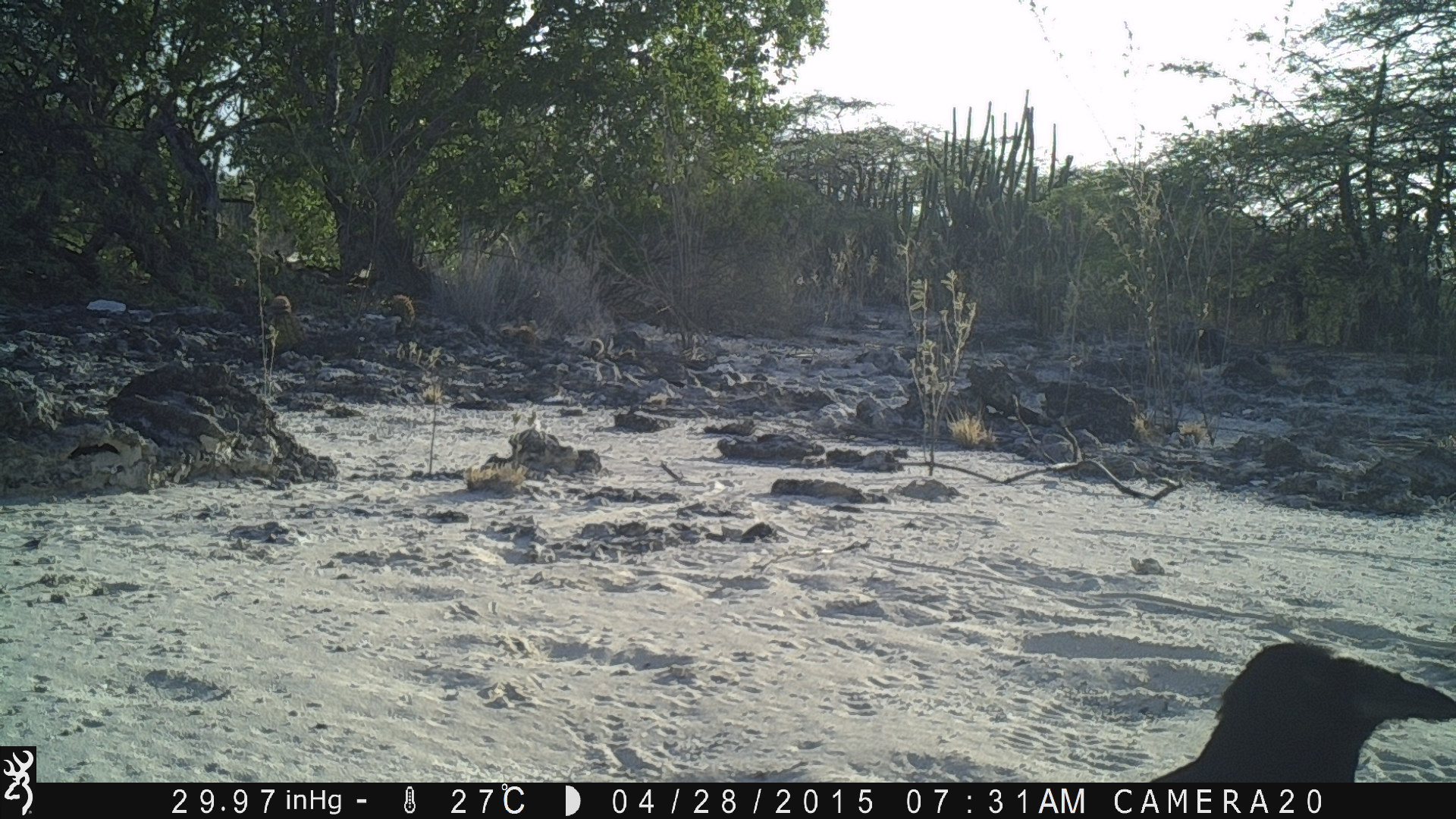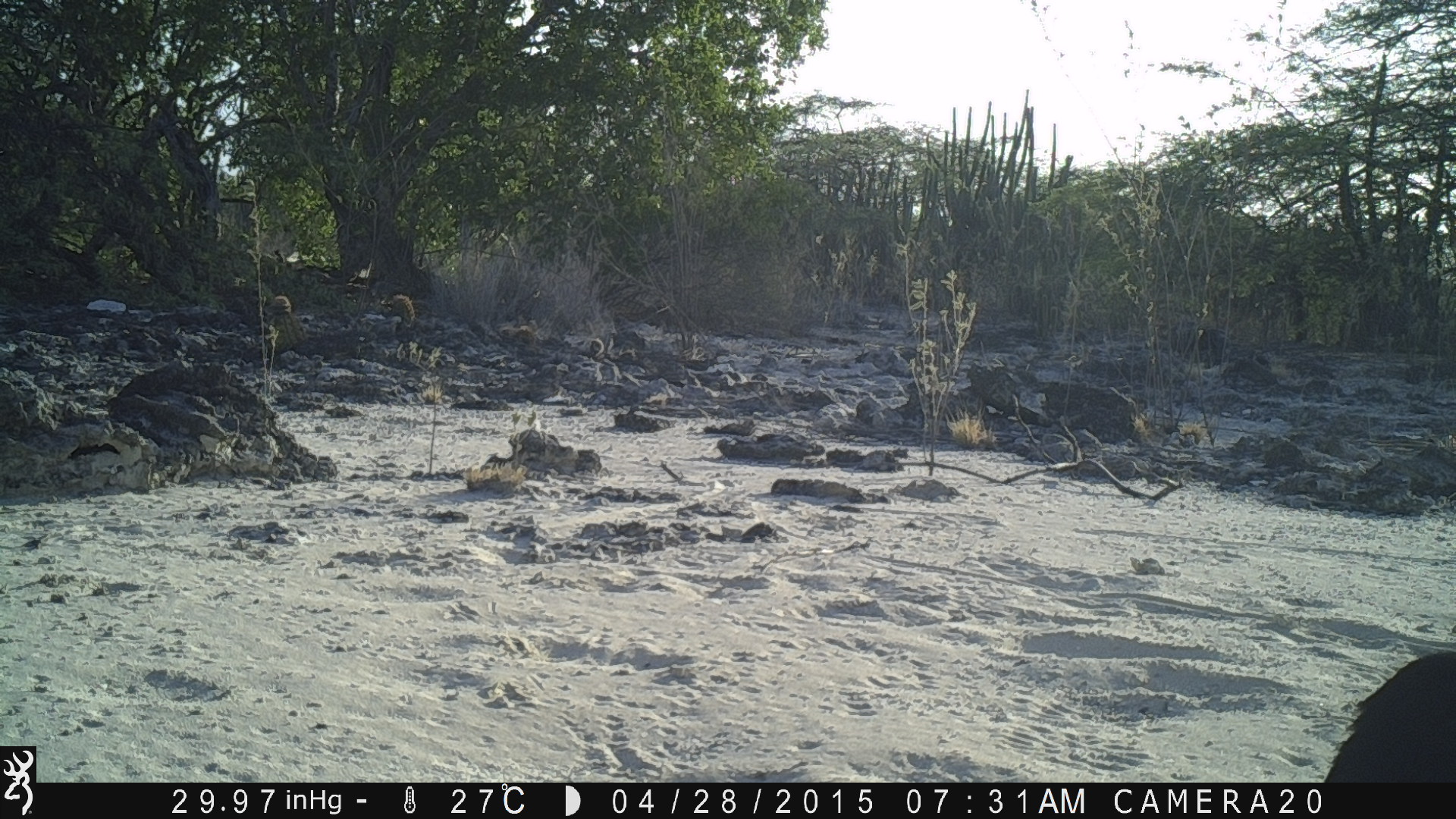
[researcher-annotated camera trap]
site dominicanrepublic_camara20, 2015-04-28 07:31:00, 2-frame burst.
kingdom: Animalia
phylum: Chordata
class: Reptilia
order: Squamata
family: Iguanidae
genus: Iguana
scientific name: Iguana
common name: typical iguanas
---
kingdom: Animalia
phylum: Chordata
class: Aves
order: Passeriformes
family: Corvidae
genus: Corvus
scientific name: Corvus corax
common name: raven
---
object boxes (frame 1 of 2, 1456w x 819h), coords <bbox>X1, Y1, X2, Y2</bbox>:
iguana: <bbox>1133, 625, 1456, 783</bbox>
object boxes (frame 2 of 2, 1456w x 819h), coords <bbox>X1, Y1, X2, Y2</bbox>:
raven: <bbox>1325, 645, 1456, 784</bbox>